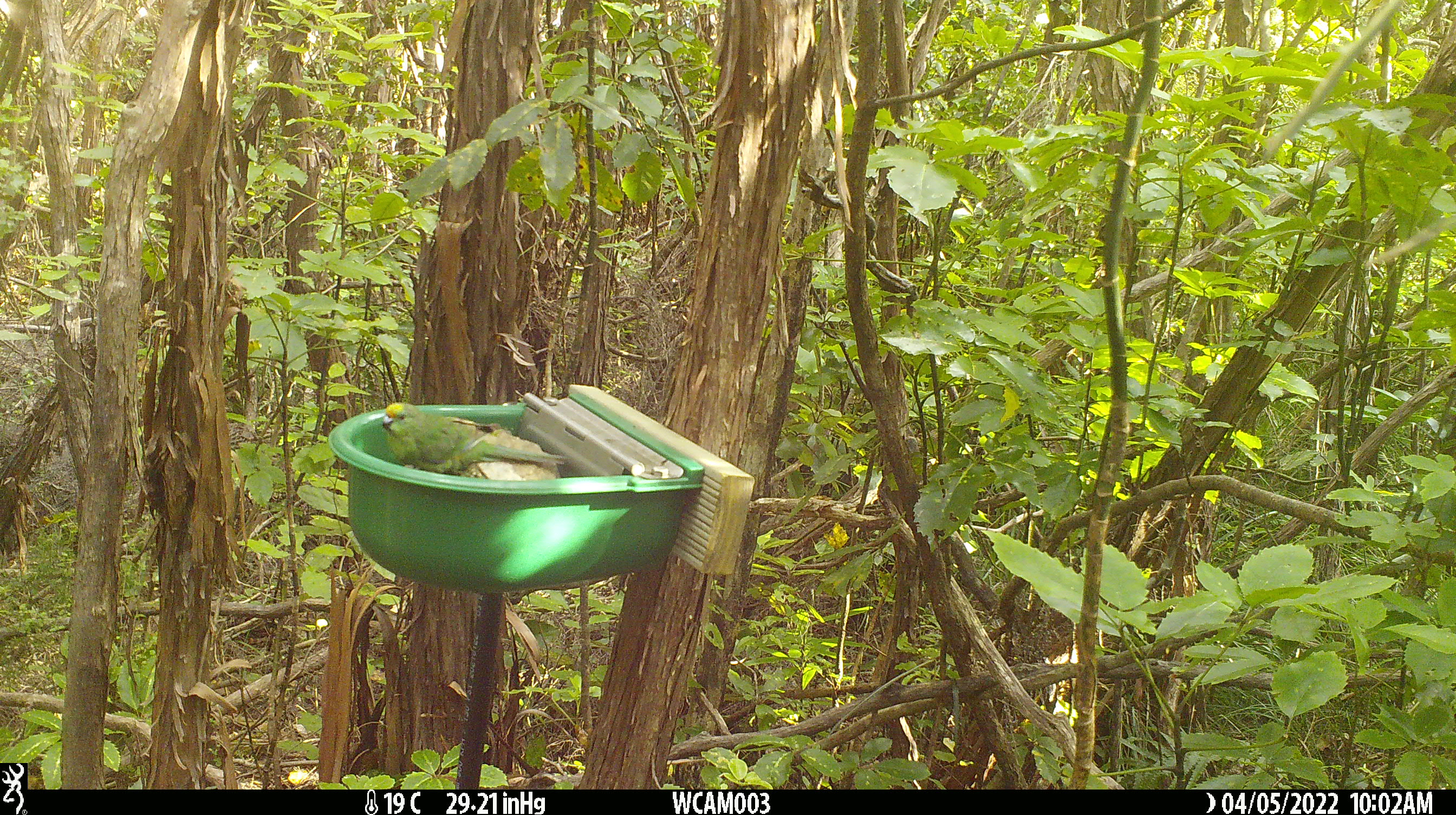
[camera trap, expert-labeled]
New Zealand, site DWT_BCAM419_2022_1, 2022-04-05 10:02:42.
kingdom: Animalia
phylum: Chordata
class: Aves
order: Psittaciformes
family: Psittaculidae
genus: Cyanoramphus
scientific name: Cyanoramphus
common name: parakeet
Parakeet (Cyanoramphus).